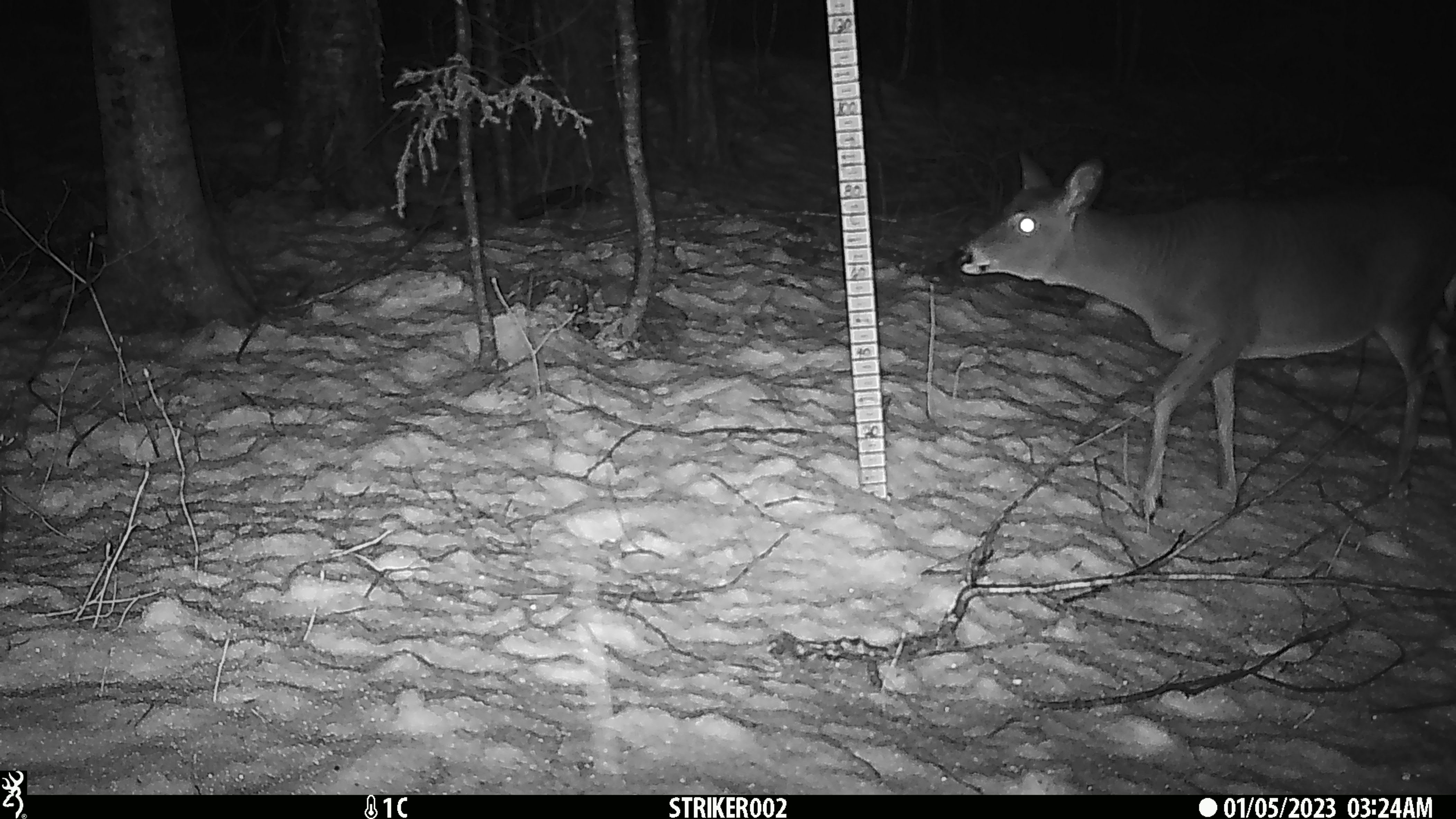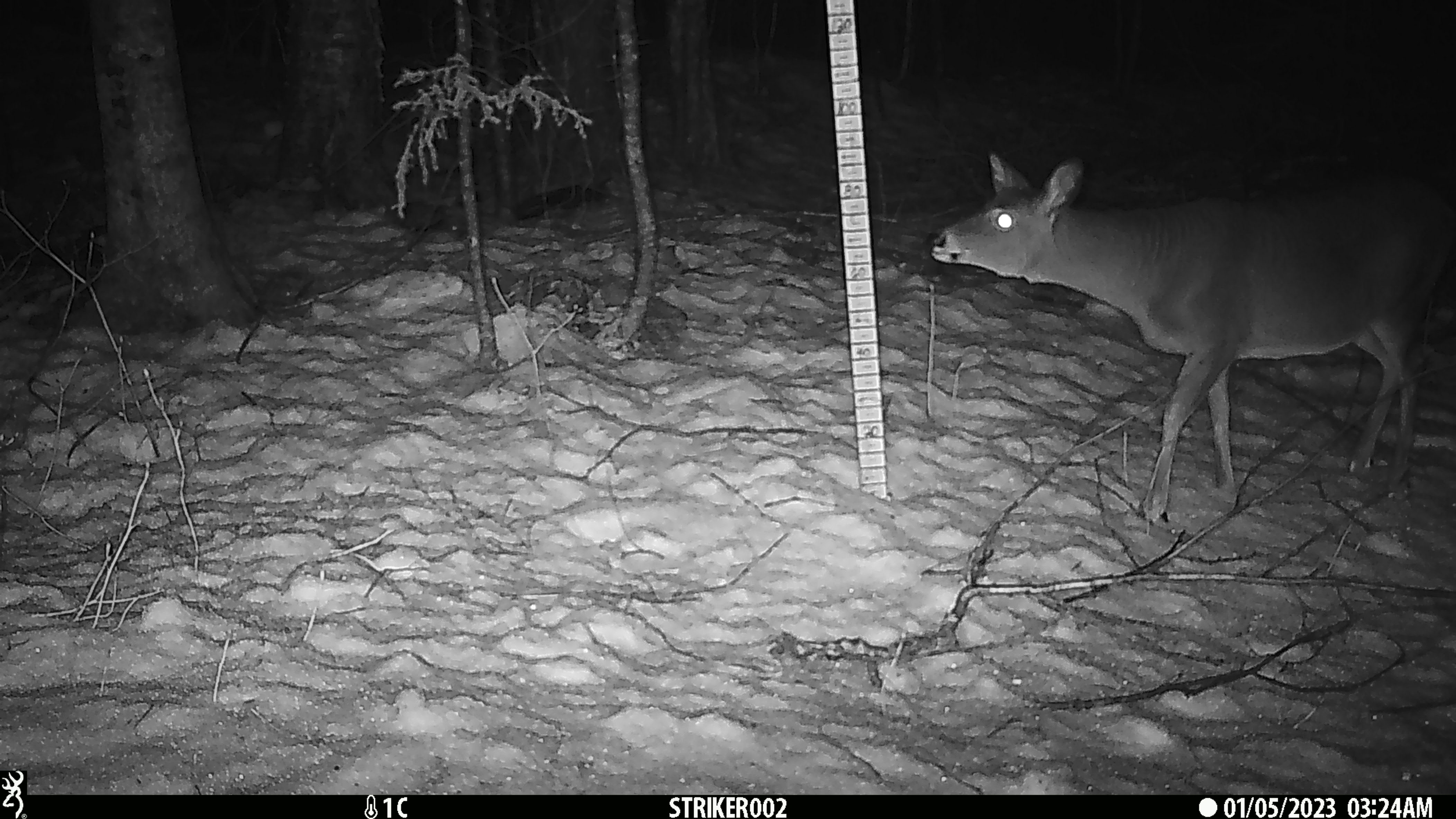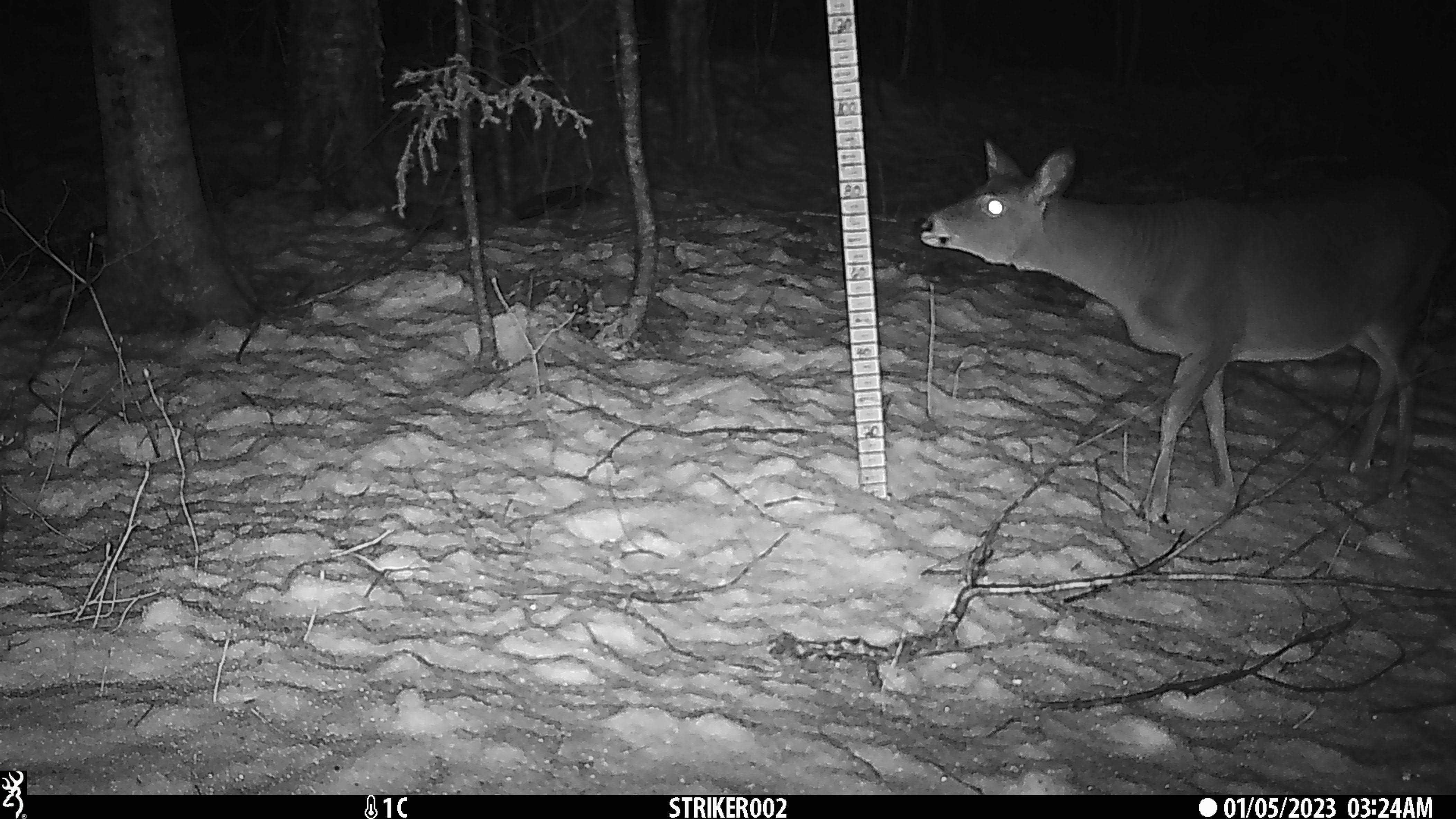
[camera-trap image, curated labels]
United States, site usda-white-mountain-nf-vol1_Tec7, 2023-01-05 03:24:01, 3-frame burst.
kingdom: Animalia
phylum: Chordata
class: Mammalia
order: Artiodactyla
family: Cervidae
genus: Odocoileus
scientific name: Odocoileus virginianus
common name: white-tailed deer